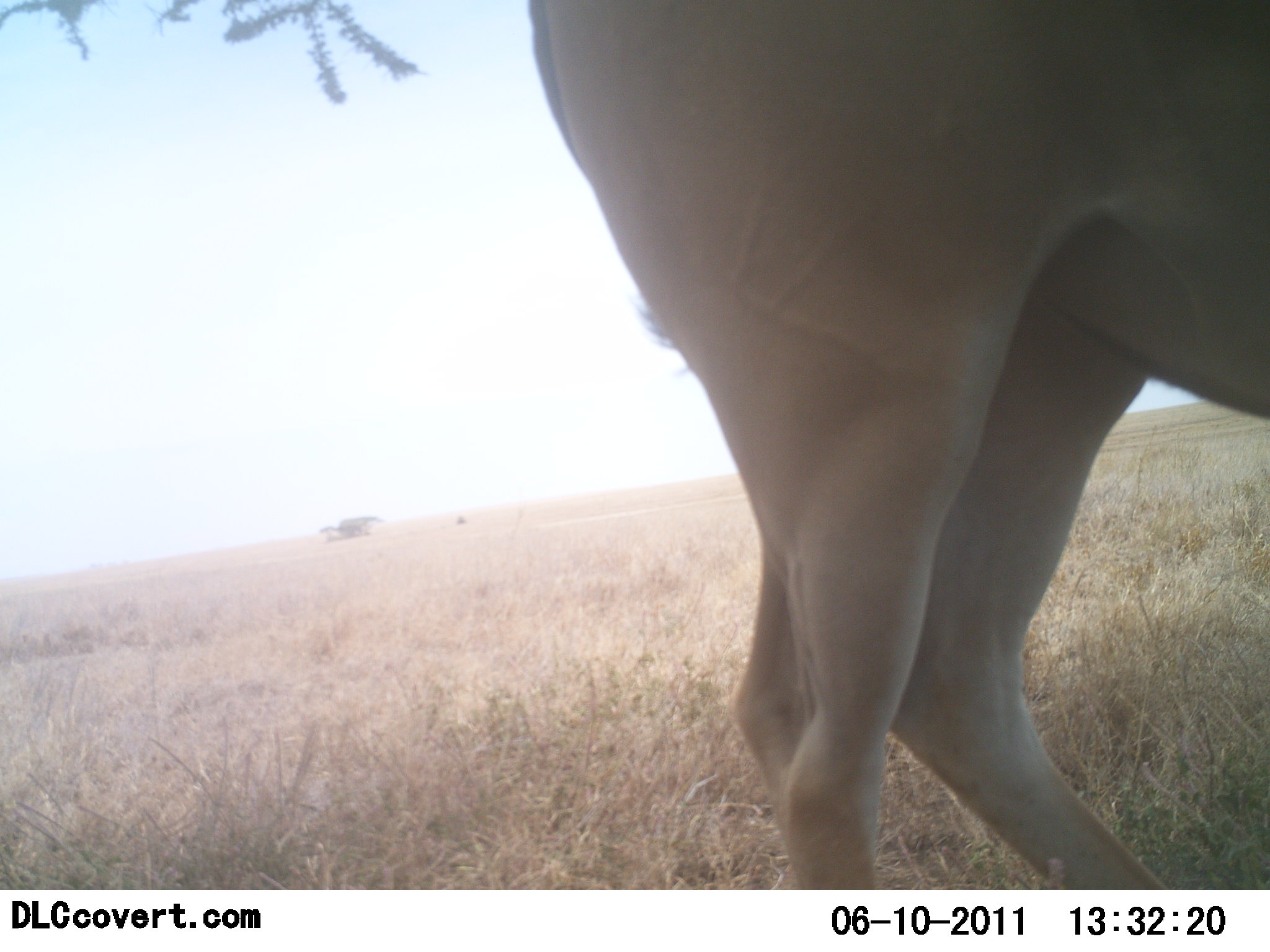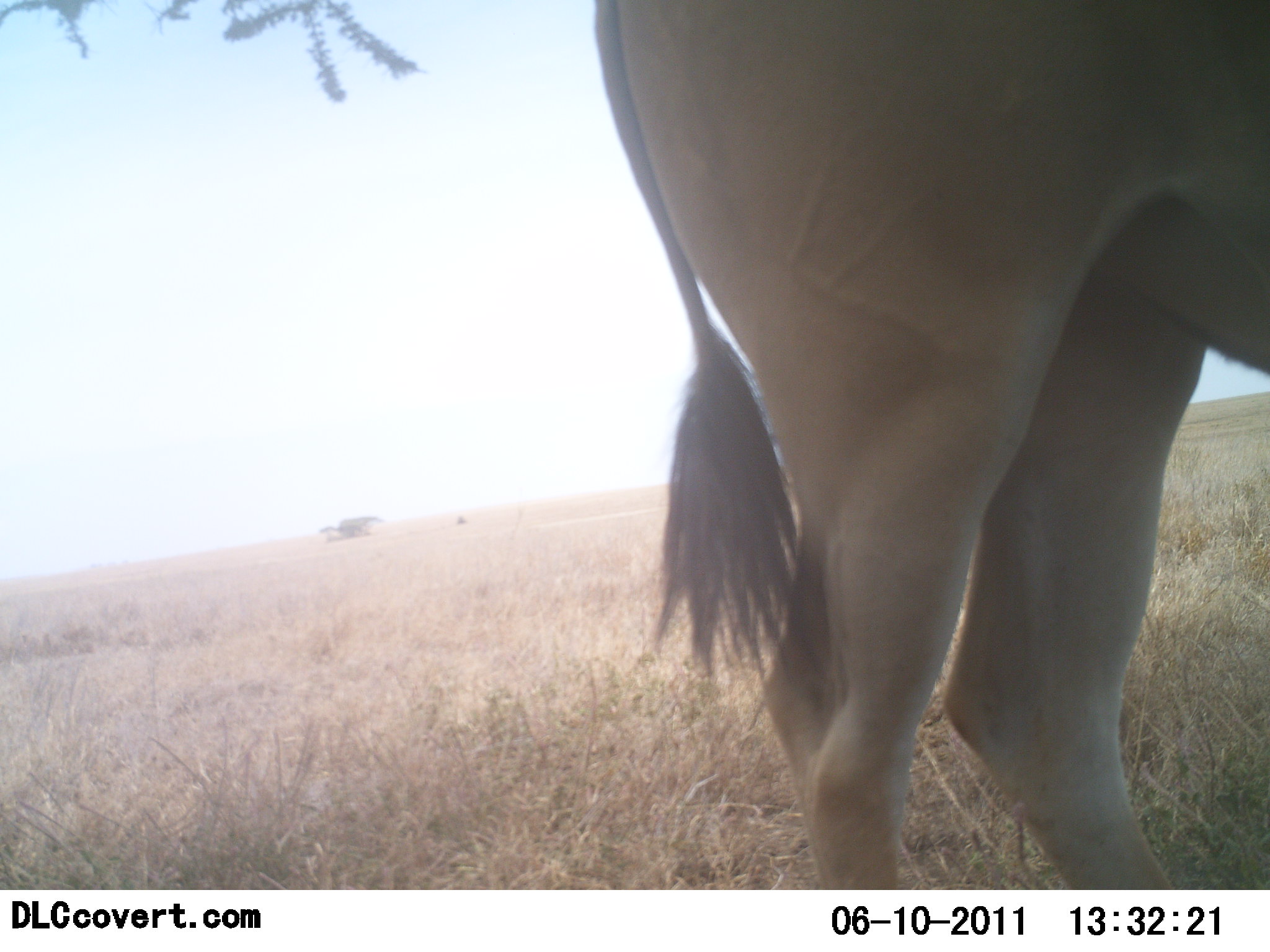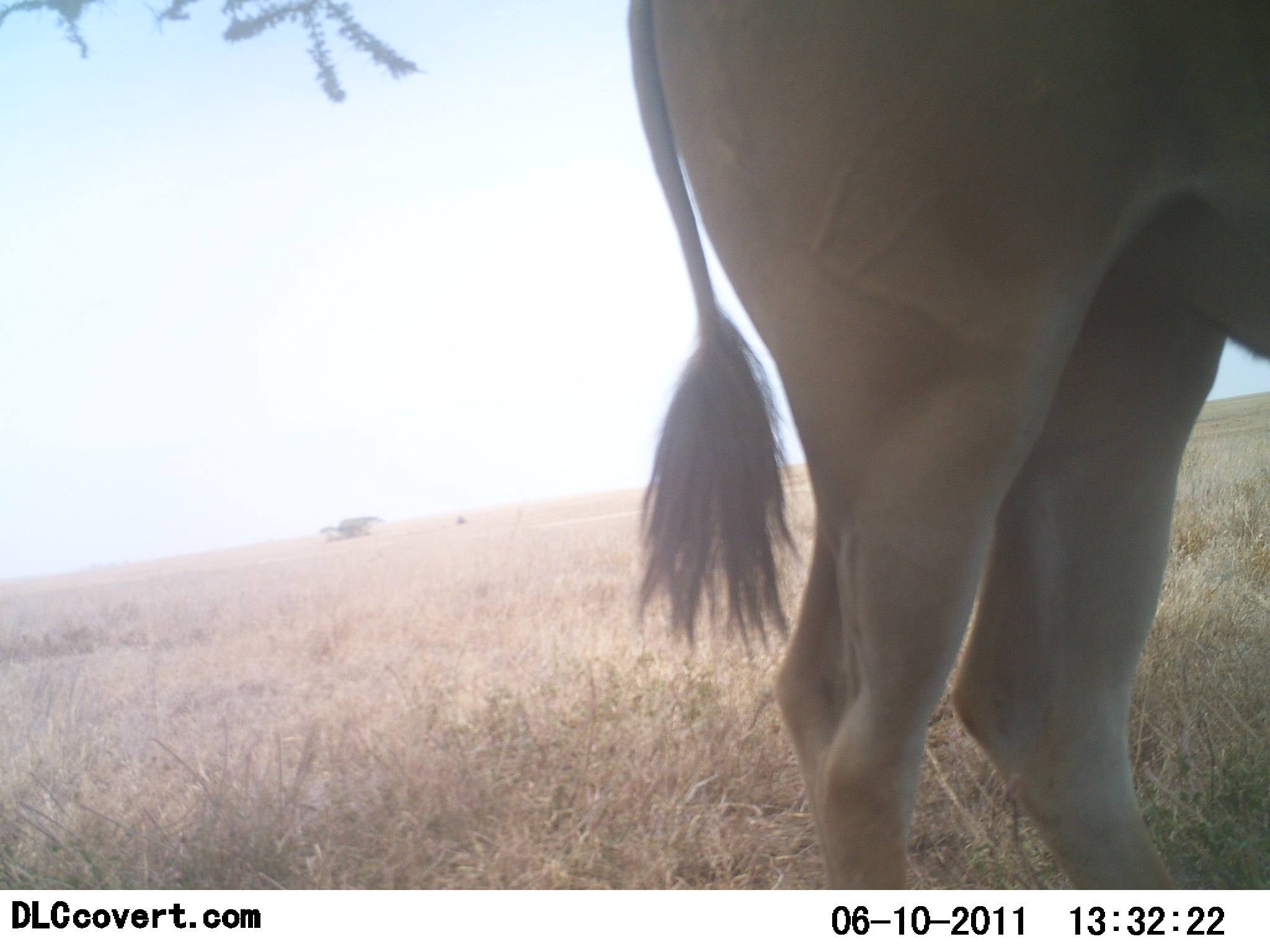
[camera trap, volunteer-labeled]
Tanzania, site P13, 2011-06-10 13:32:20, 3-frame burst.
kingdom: Animalia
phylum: Chordata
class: Mammalia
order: Artiodactyla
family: Bovidae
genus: Tragelaphus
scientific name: Tragelaphus oryx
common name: eland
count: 1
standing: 100%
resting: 0%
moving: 0%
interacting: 0%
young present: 0%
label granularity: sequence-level